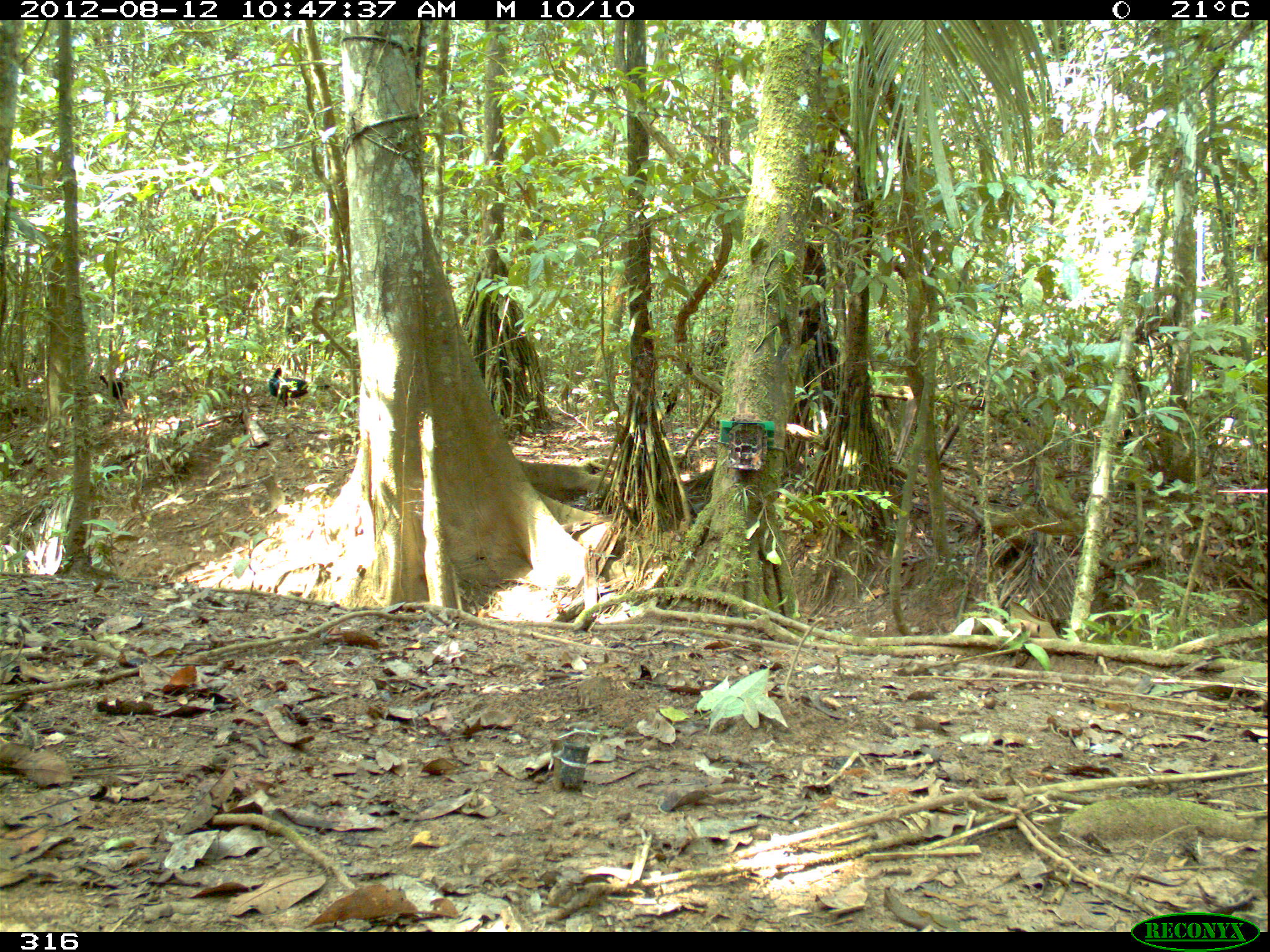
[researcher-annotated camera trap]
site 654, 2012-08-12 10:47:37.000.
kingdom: Animalia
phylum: Chordata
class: Aves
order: Galliformes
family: Cracidae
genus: Mitu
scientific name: Mitu tuberosum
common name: razor-billed curassow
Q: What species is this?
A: Mitu tuberosum (razor-billed curassow).